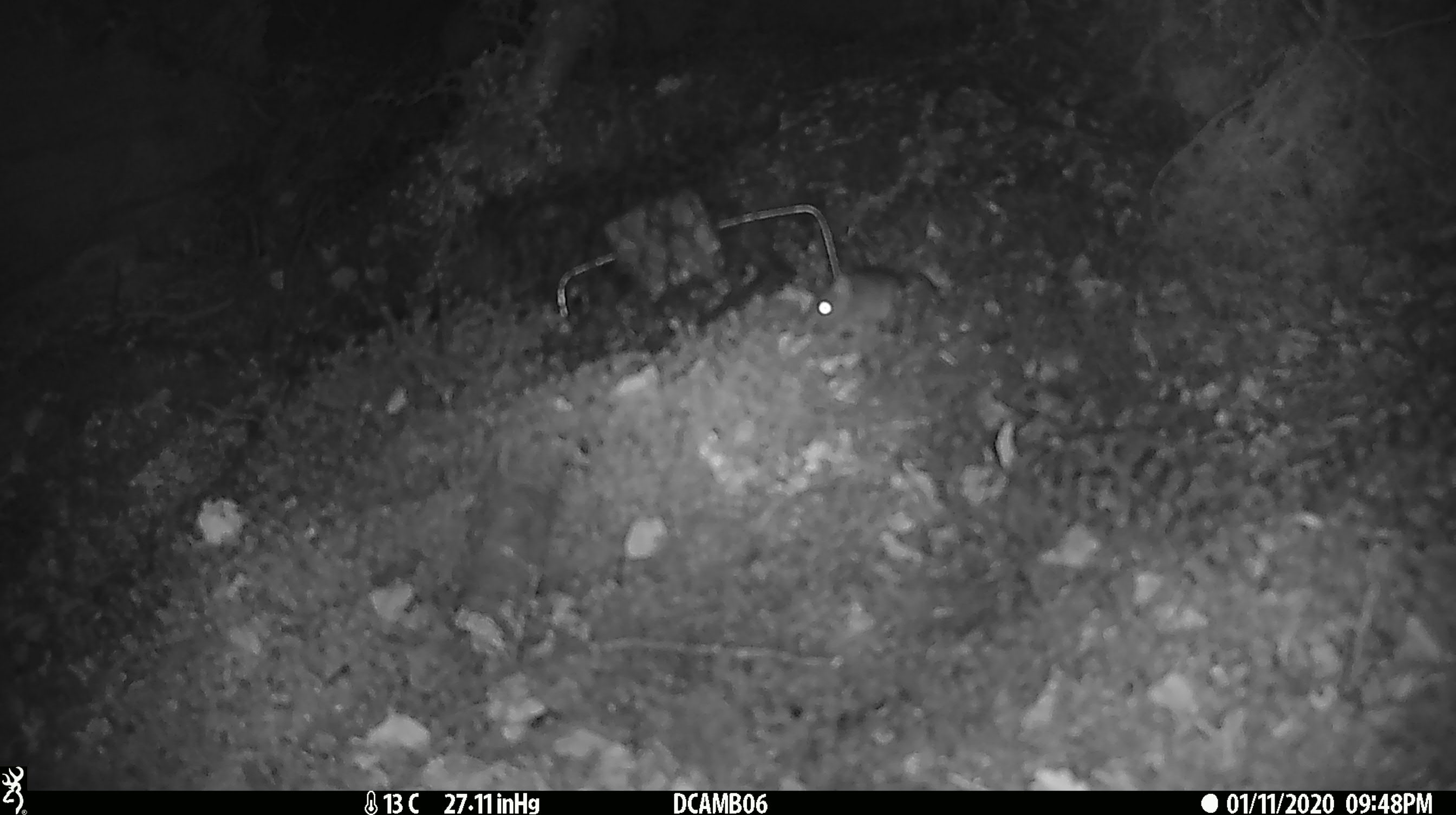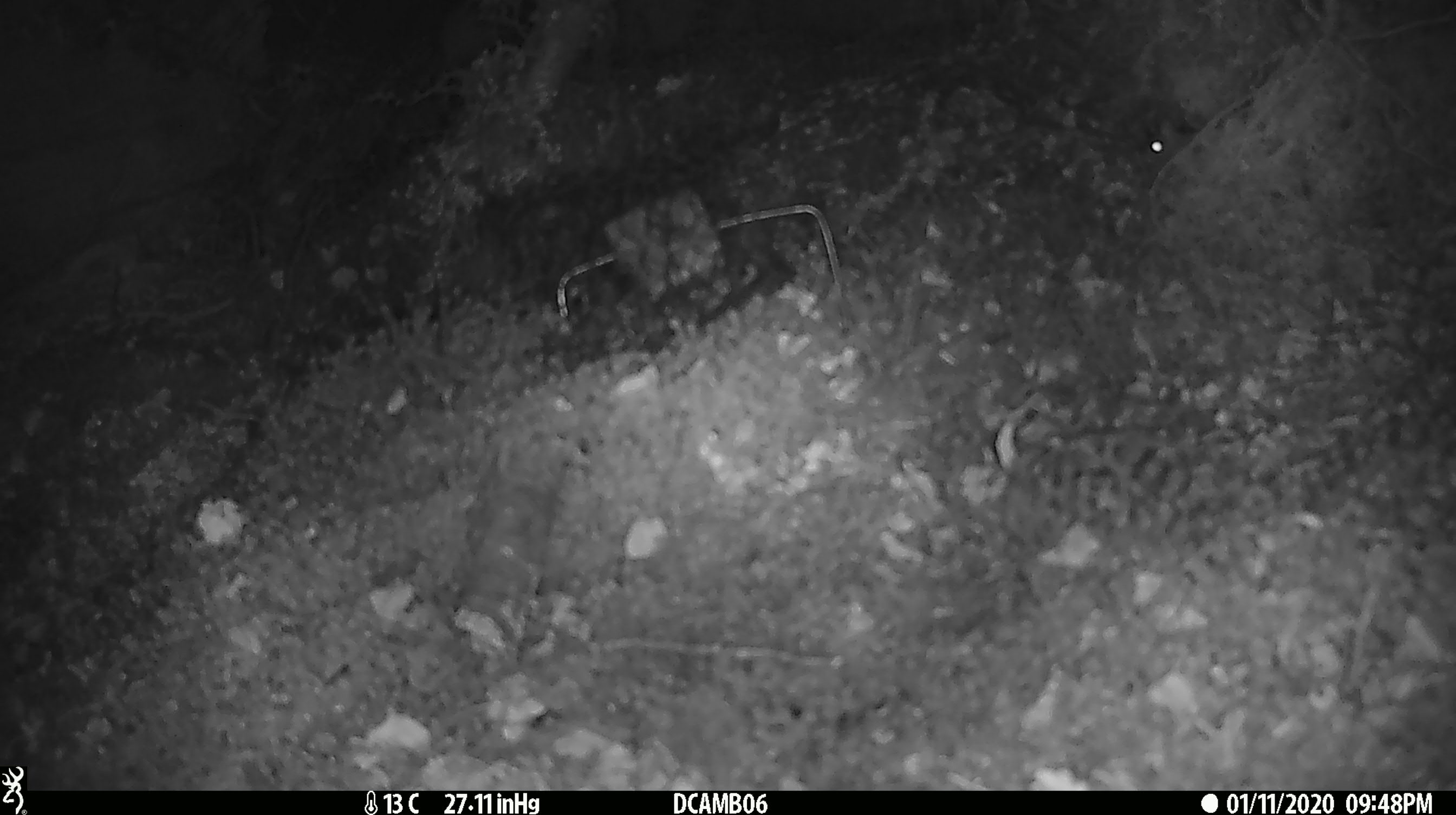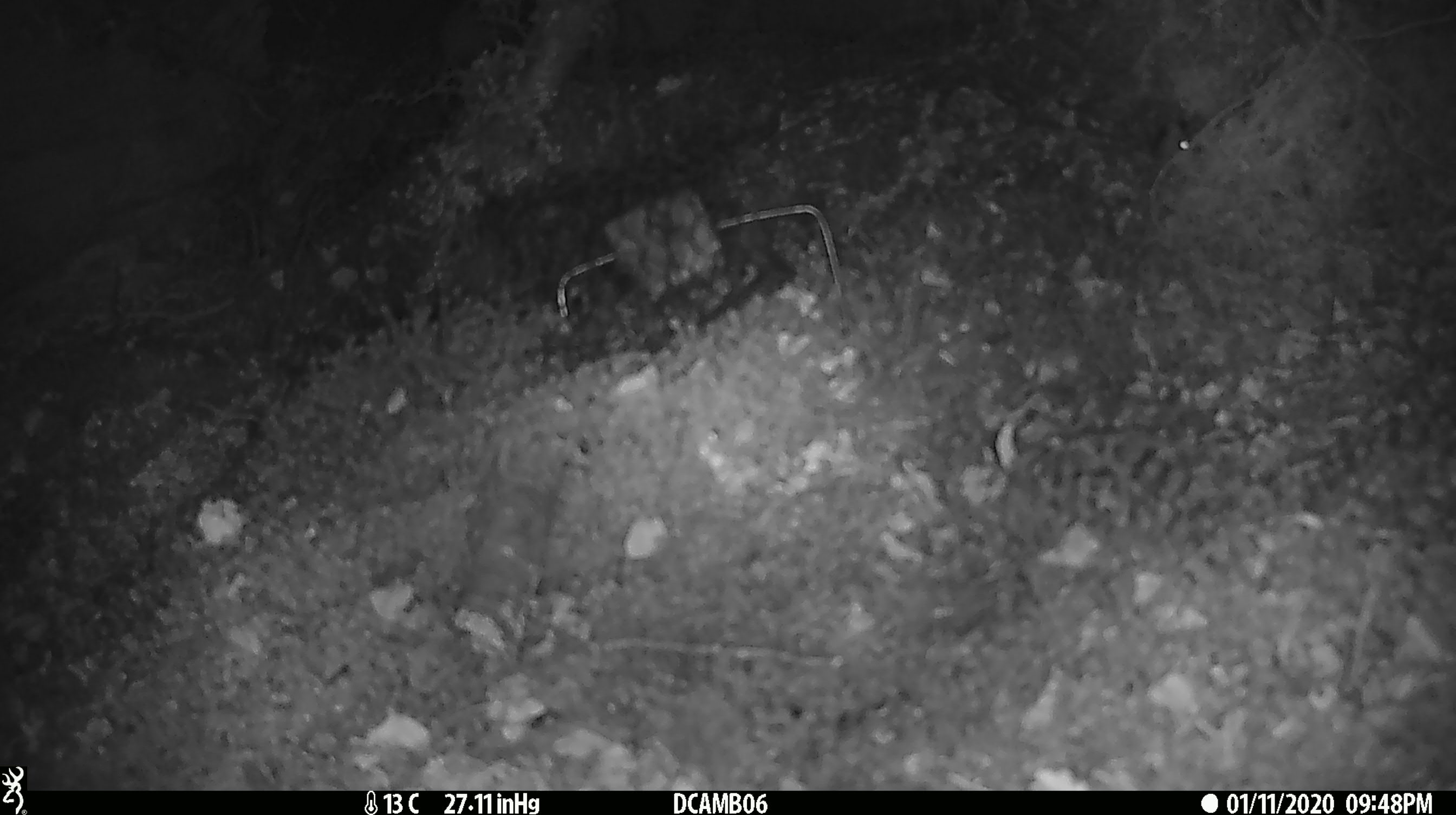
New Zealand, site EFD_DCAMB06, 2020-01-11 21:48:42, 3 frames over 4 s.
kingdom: Animalia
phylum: Chordata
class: Mammalia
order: Rodentia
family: Muridae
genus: Mus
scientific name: Mus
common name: mouse